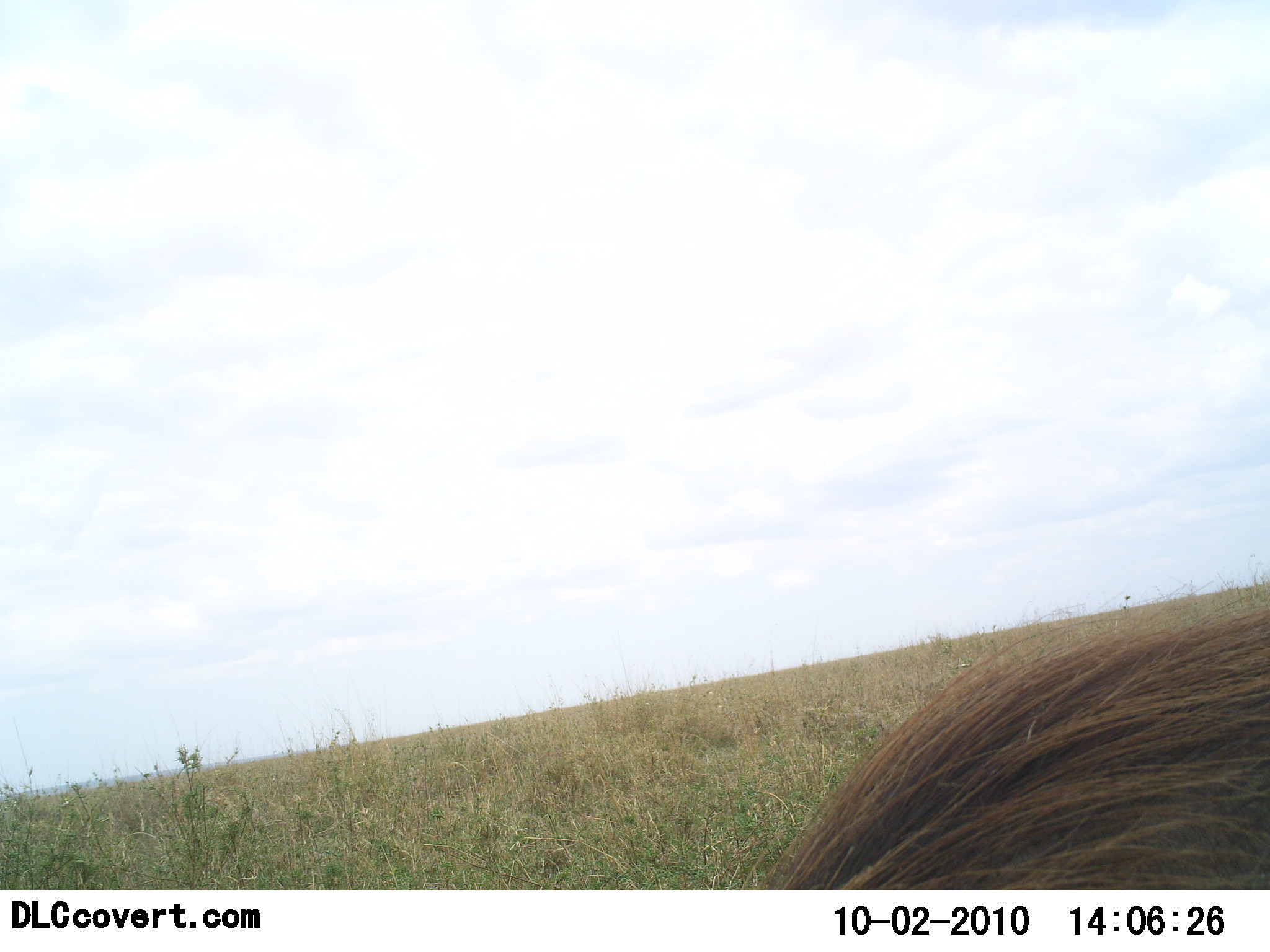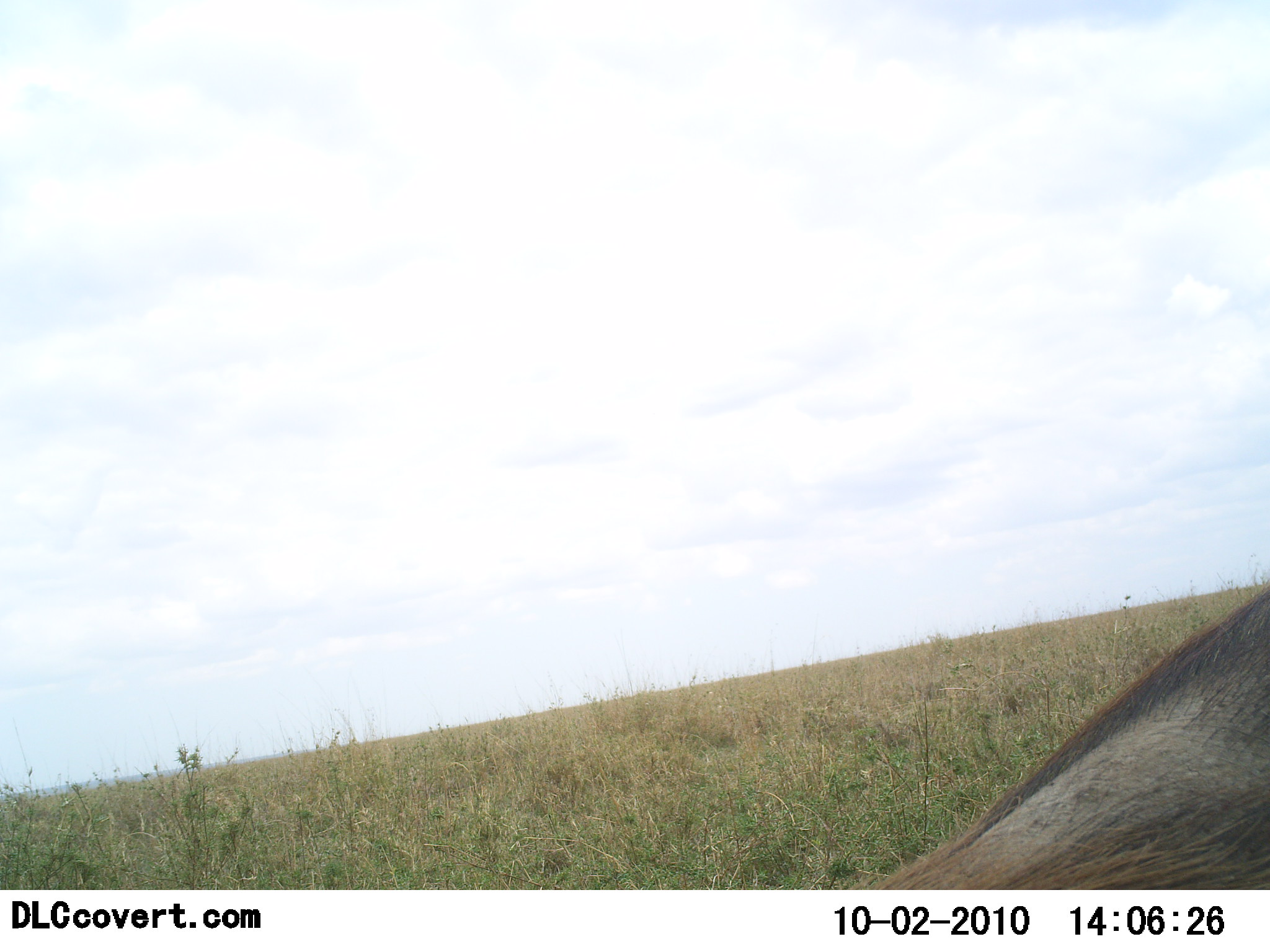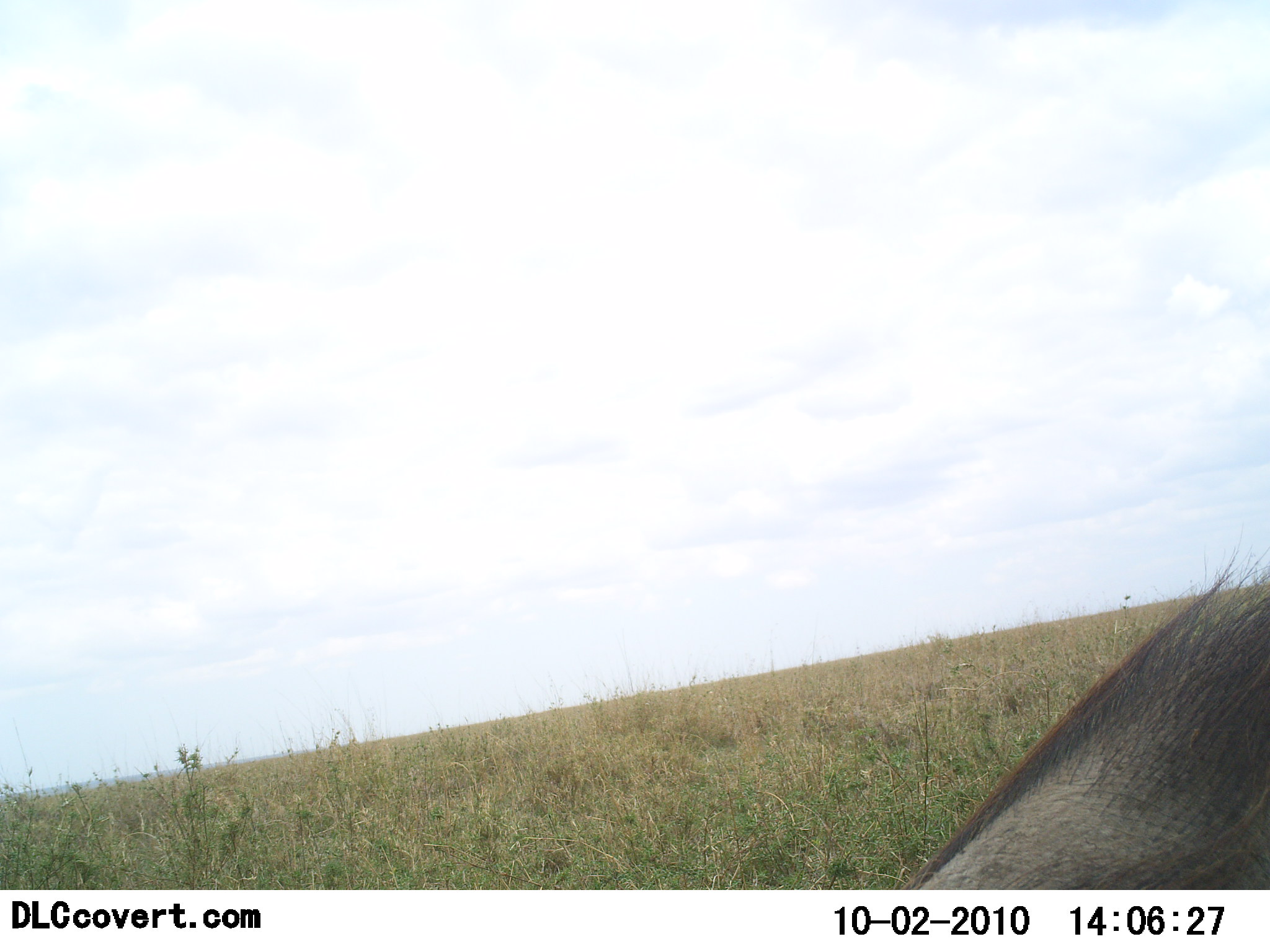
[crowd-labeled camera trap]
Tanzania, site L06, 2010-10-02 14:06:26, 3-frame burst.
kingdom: Animalia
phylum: Chordata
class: Mammalia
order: Artiodactyla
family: Suidae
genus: Phacochoerus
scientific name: Phacochoerus africanus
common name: warthog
Warthog (Phacochoerus africanus), count 1. Behavior (volunteer vote fractions): standing 38%, resting 0%, moving 54%, interacting 0%. Young present (vote fraction): 0%. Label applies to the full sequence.